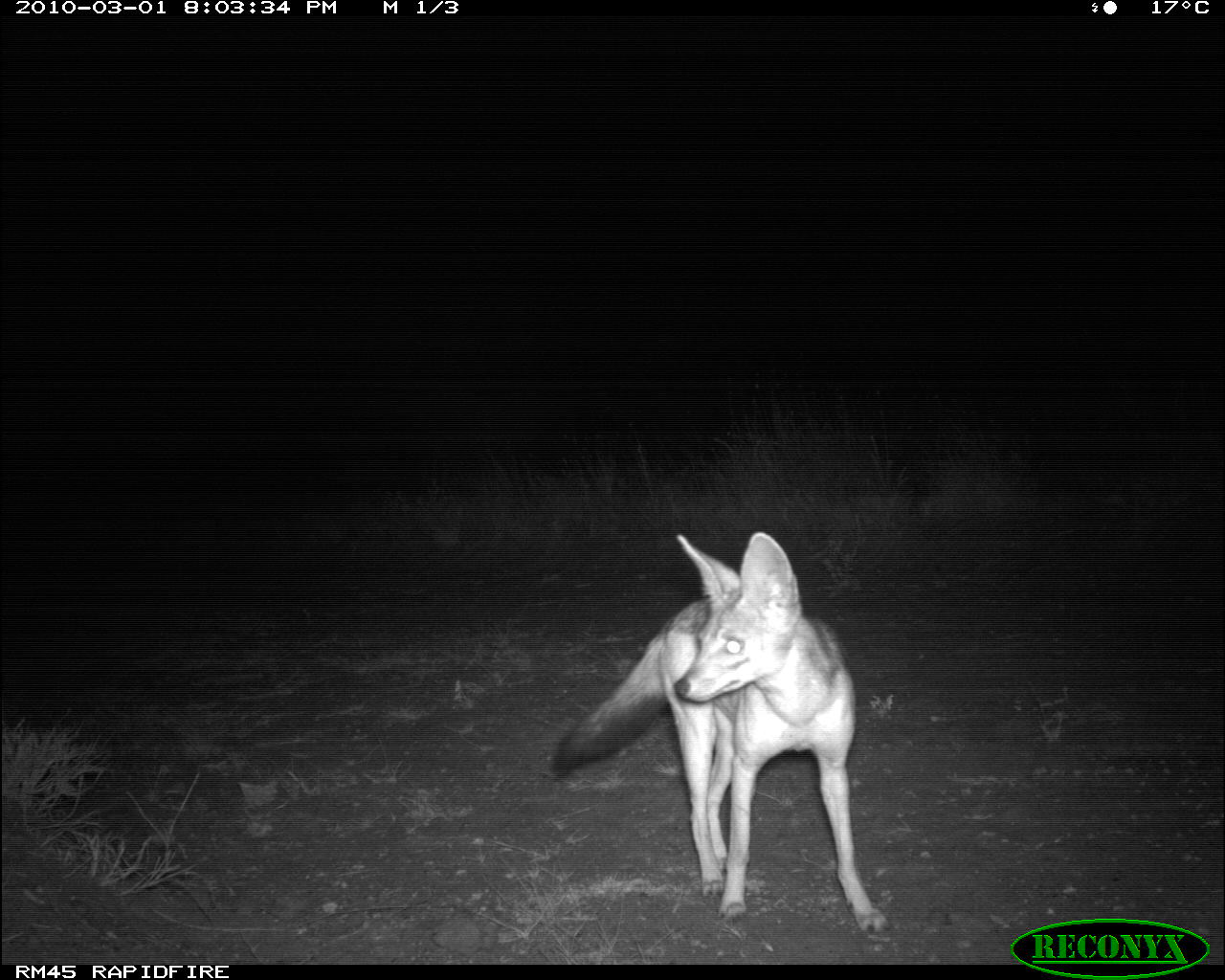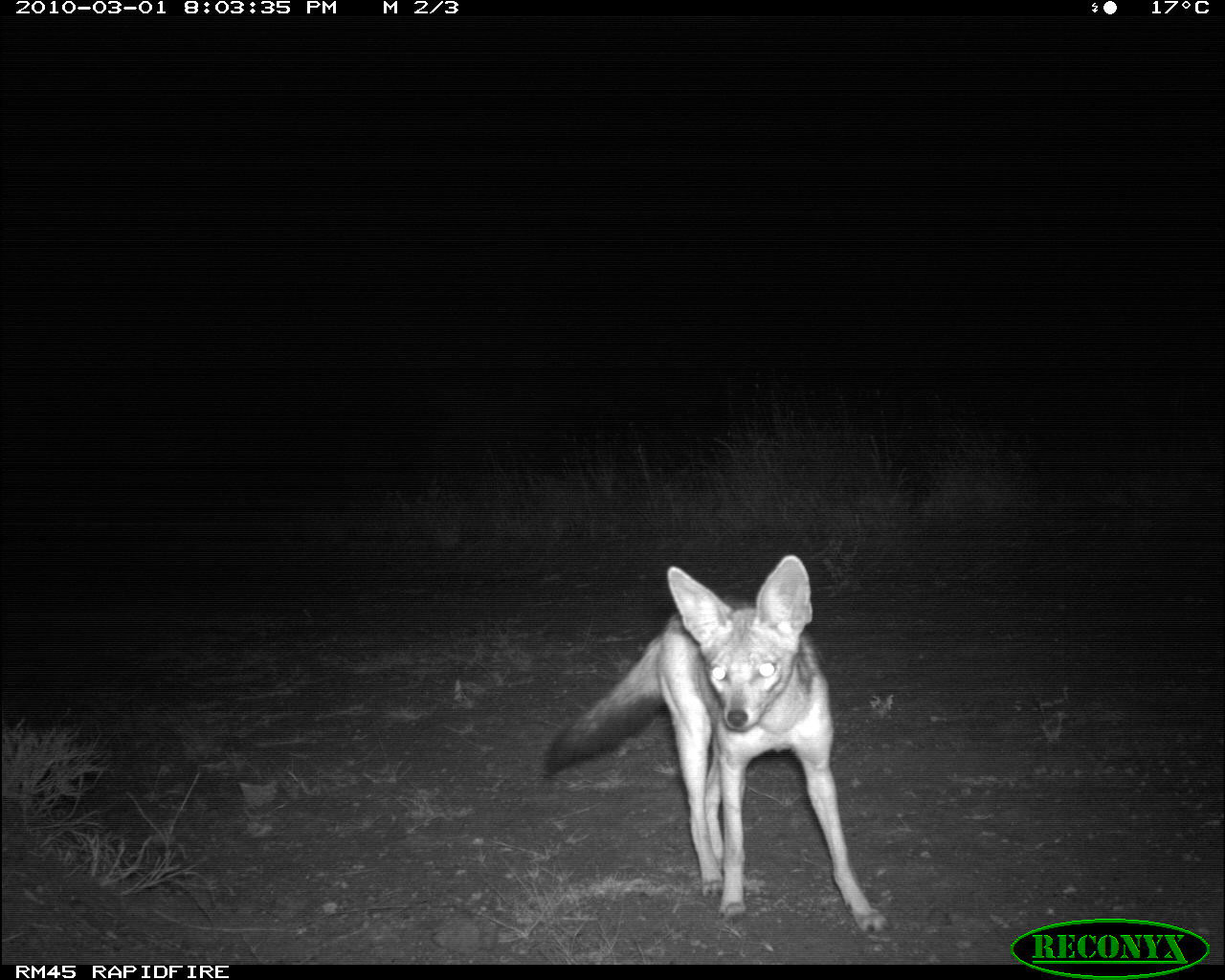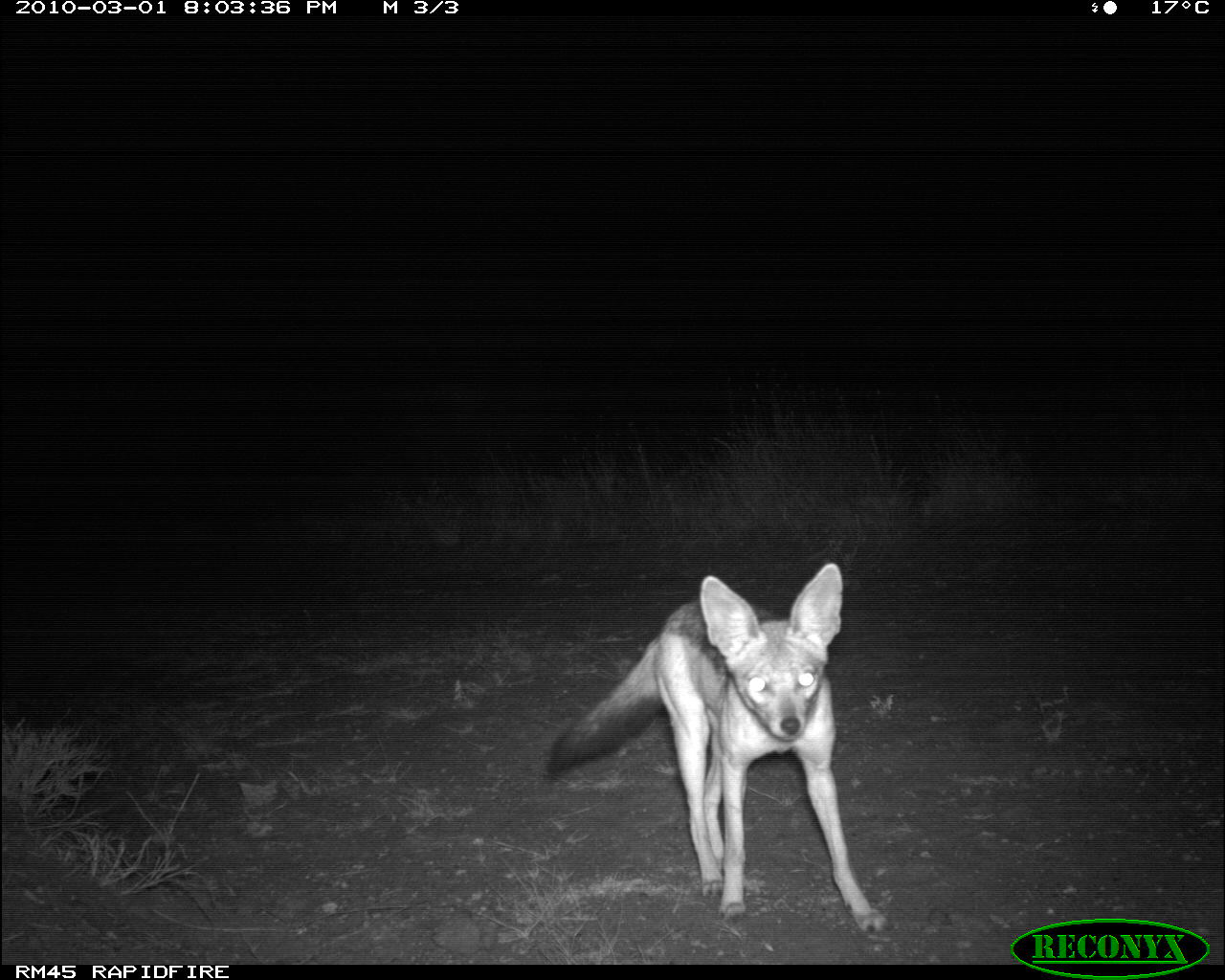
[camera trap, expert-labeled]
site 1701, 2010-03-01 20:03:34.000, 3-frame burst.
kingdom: Animalia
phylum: Chordata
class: Mammalia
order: Carnivora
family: Canidae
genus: Lupulella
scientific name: Lupulella mesomelas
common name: black-backed jackal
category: canis mesomelas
Canis mesomelas (black-backed jackal) (Lupulella mesomelas), count 1.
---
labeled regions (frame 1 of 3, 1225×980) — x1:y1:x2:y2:
canis mesomelas: 550:528:883:936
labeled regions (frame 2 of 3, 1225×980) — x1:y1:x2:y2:
canis mesomelas: 541:554:892:935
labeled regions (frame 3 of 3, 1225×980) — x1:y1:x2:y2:
canis mesomelas: 543:559:891:934